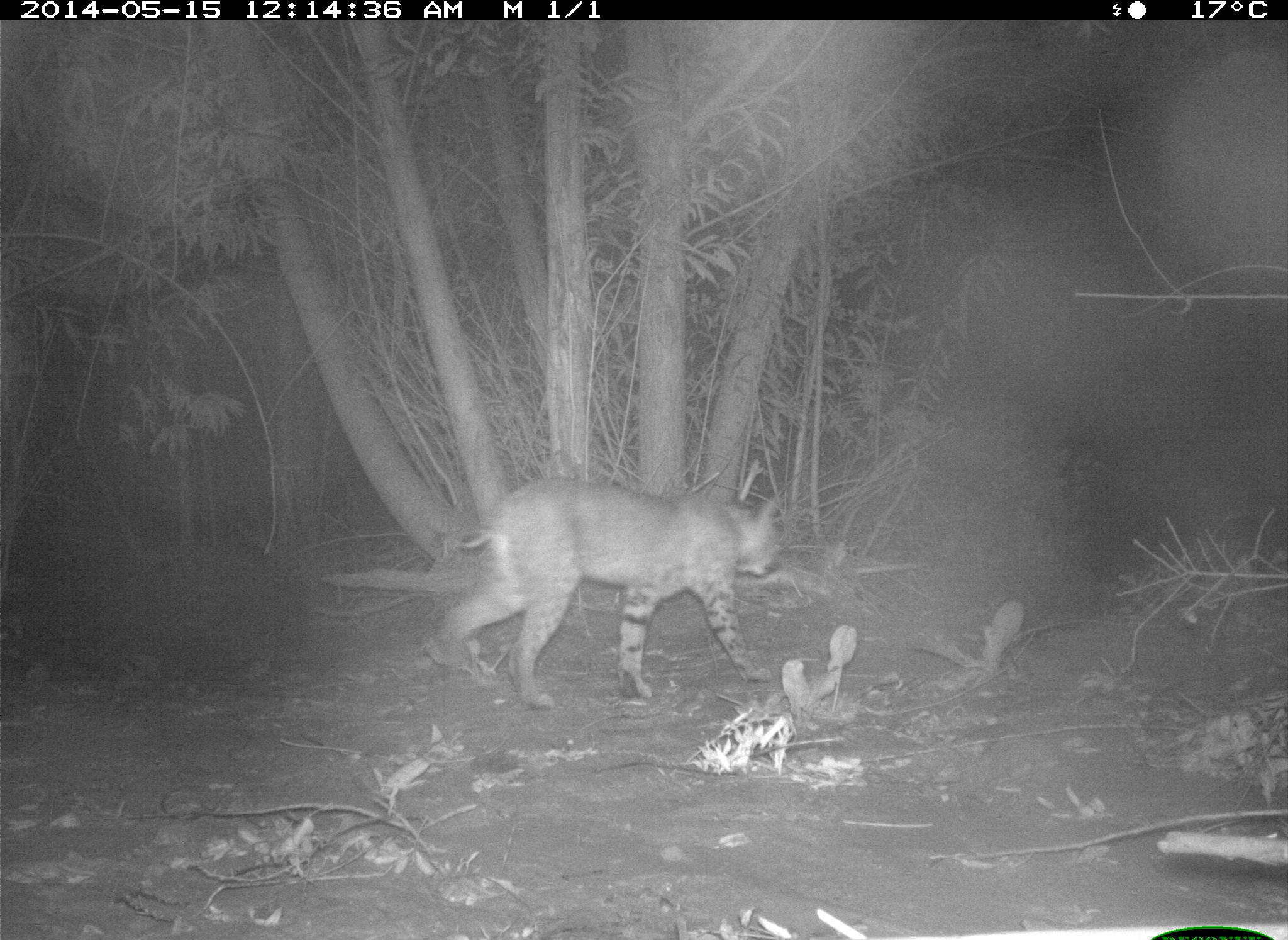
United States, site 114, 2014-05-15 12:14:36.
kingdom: Animalia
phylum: Chordata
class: Mammalia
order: Carnivora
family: Felidae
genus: Lynx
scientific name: Lynx rufus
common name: bobcat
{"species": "bobcat (Lynx rufus)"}